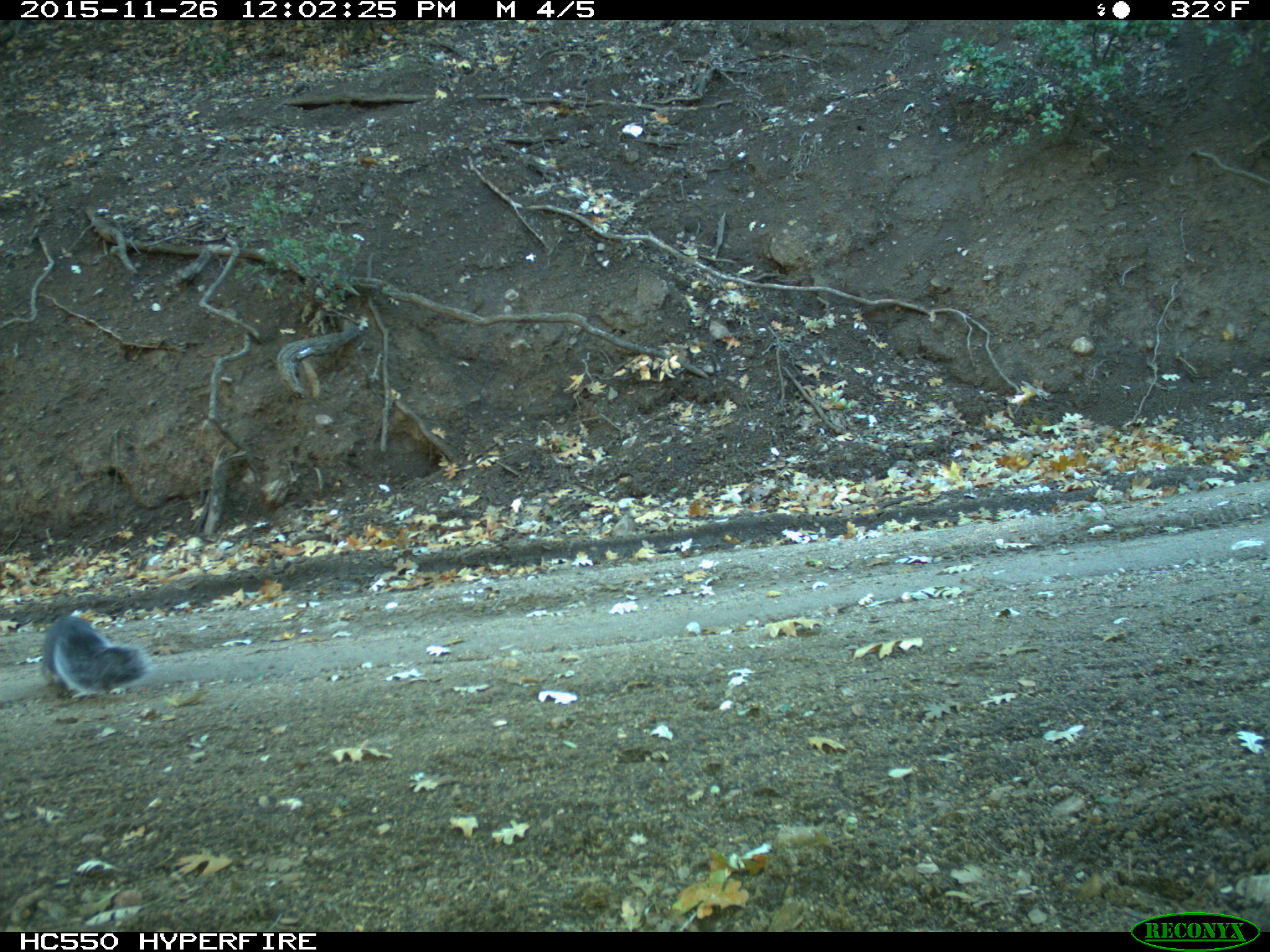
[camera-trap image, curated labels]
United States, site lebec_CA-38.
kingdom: Animalia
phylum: Chordata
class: Mammalia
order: Rodentia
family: Sciuridae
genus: Sciurus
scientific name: Sciurus carolinensis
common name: eastern gray squirrel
Sciurus carolinensis (eastern gray squirrel).